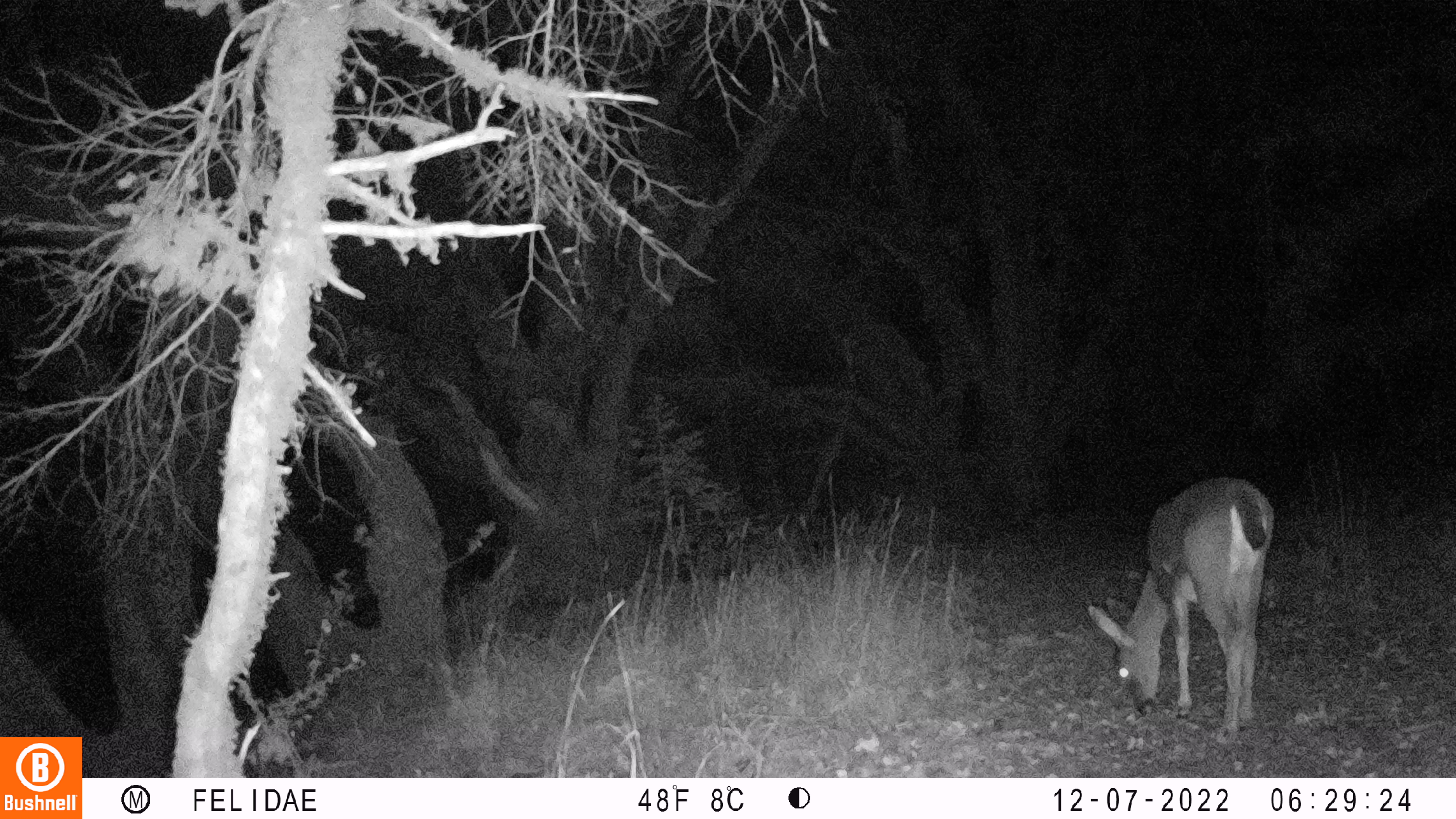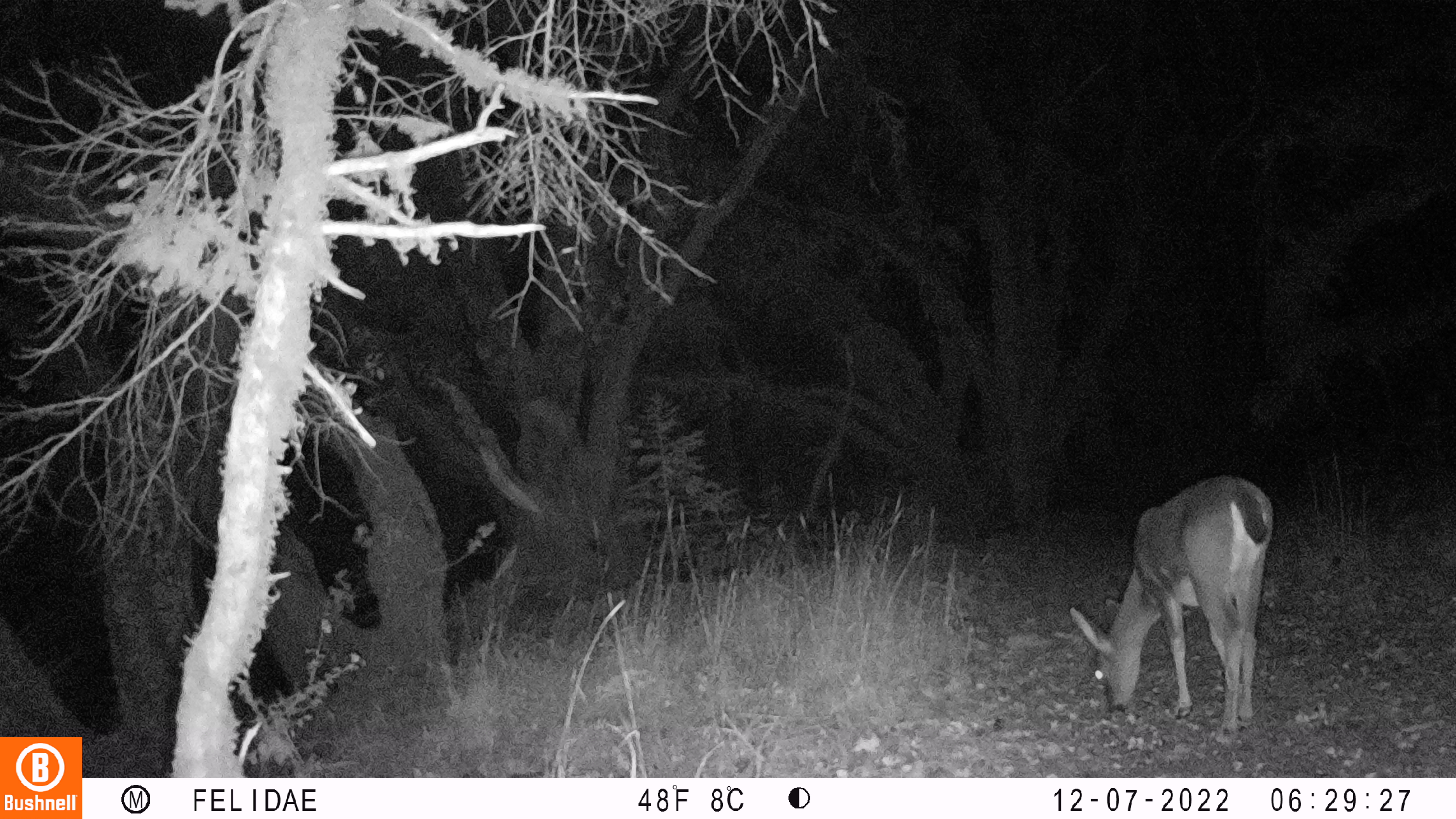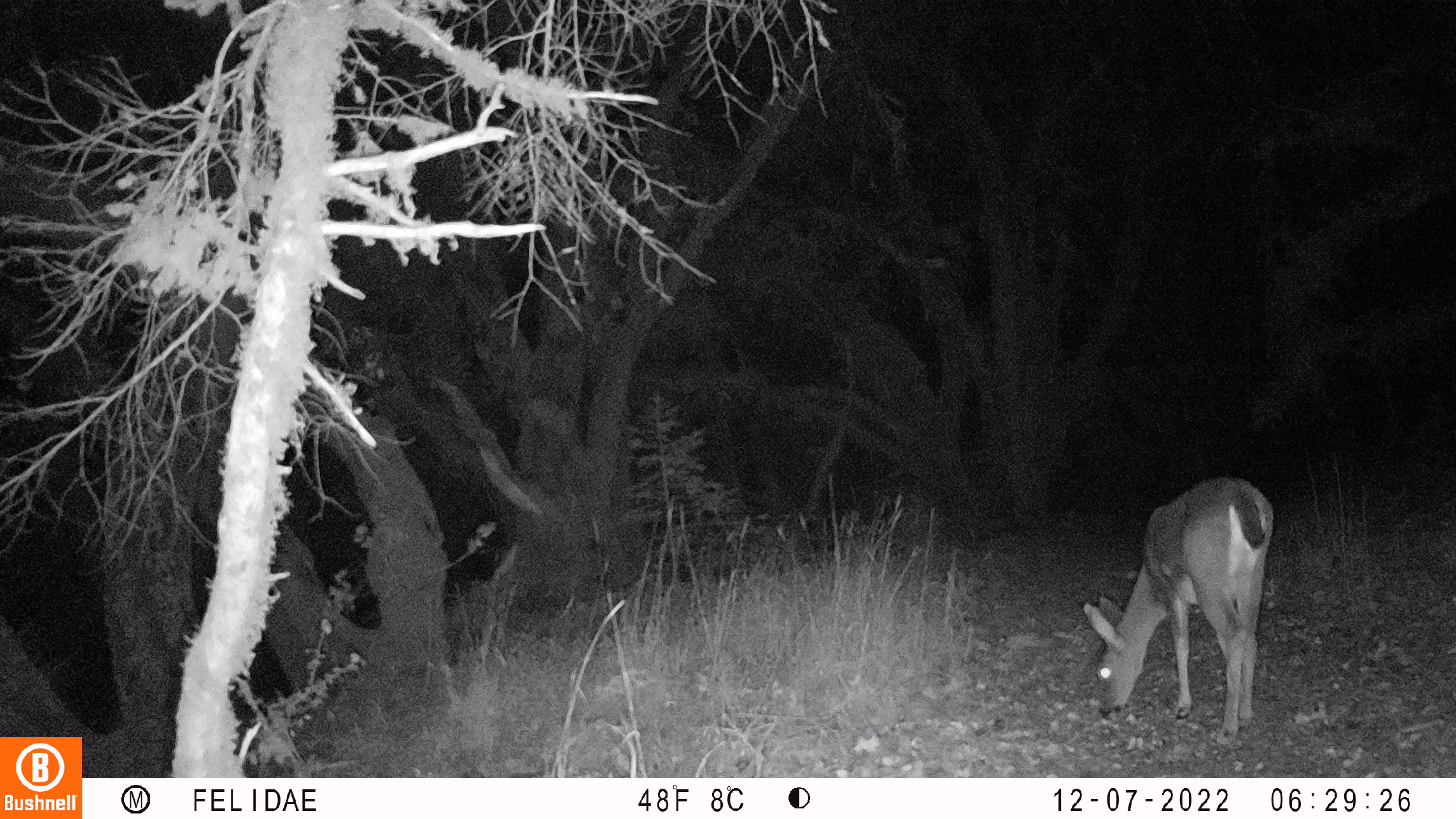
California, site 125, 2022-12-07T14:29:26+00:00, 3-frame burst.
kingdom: Animalia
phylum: Chordata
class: Mammalia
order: Artiodactyla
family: Cervidae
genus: Odocoileus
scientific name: Odocoileus hemionus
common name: mule deer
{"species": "mule deer (Odocoileus hemionus)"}